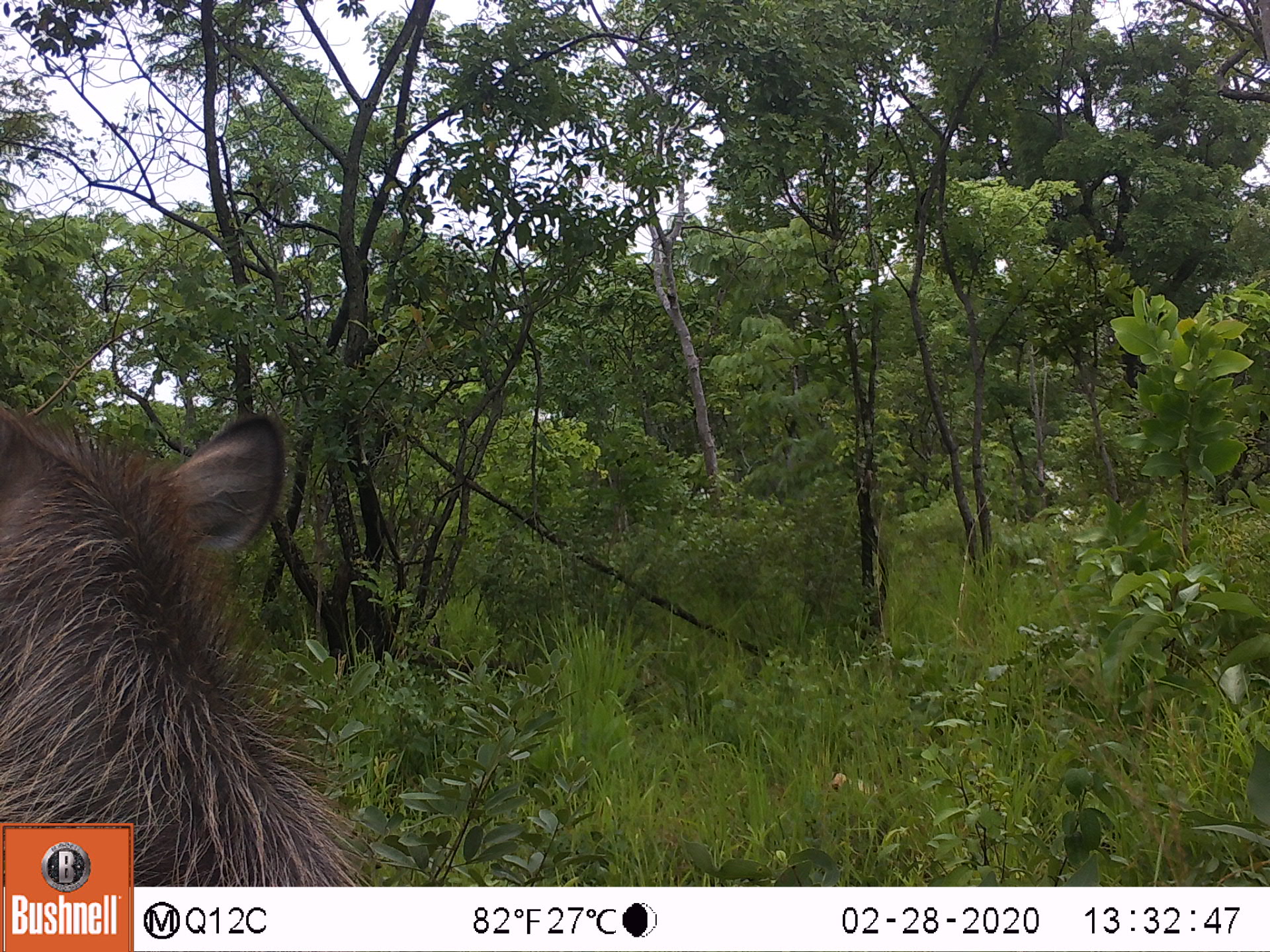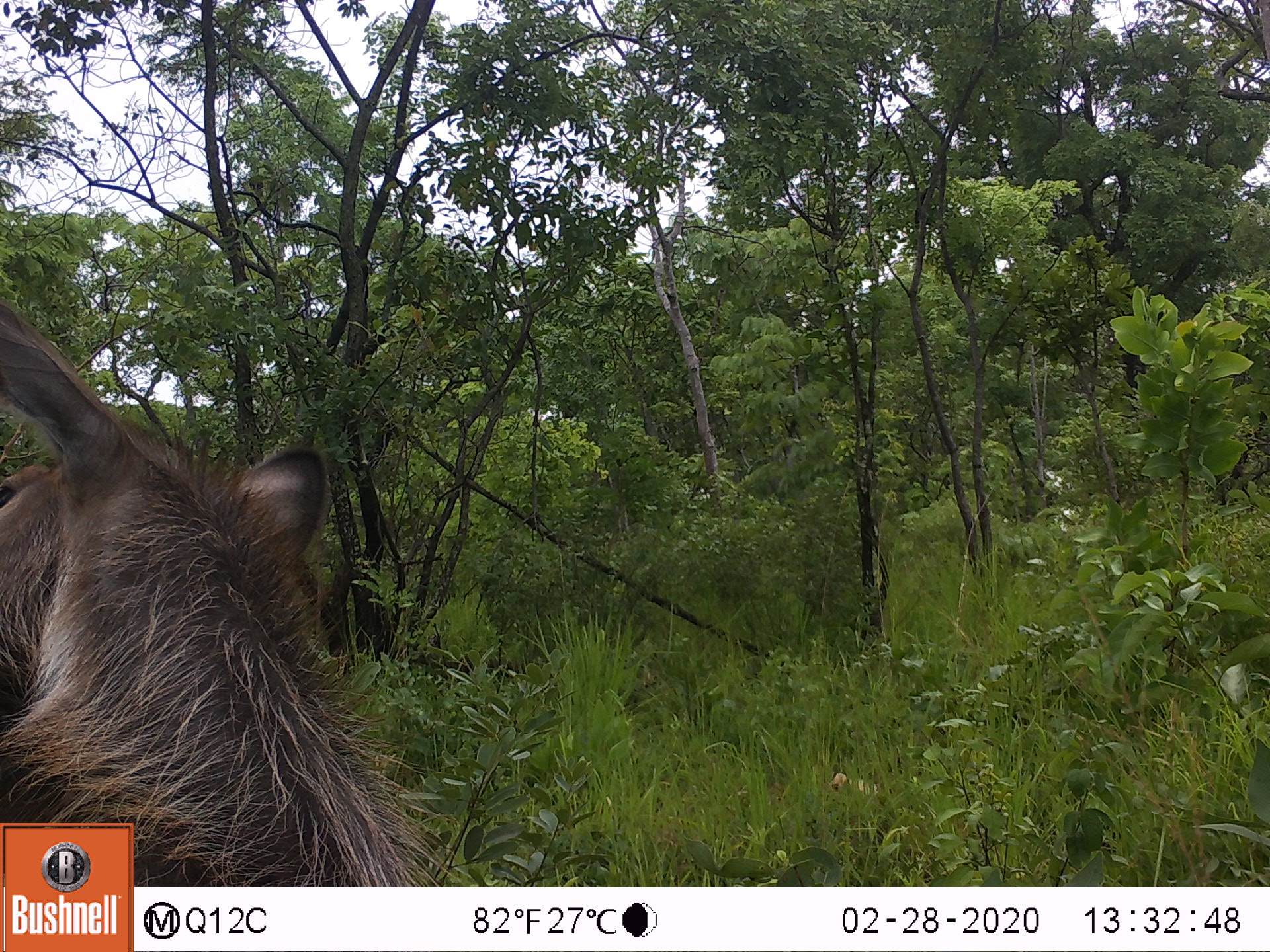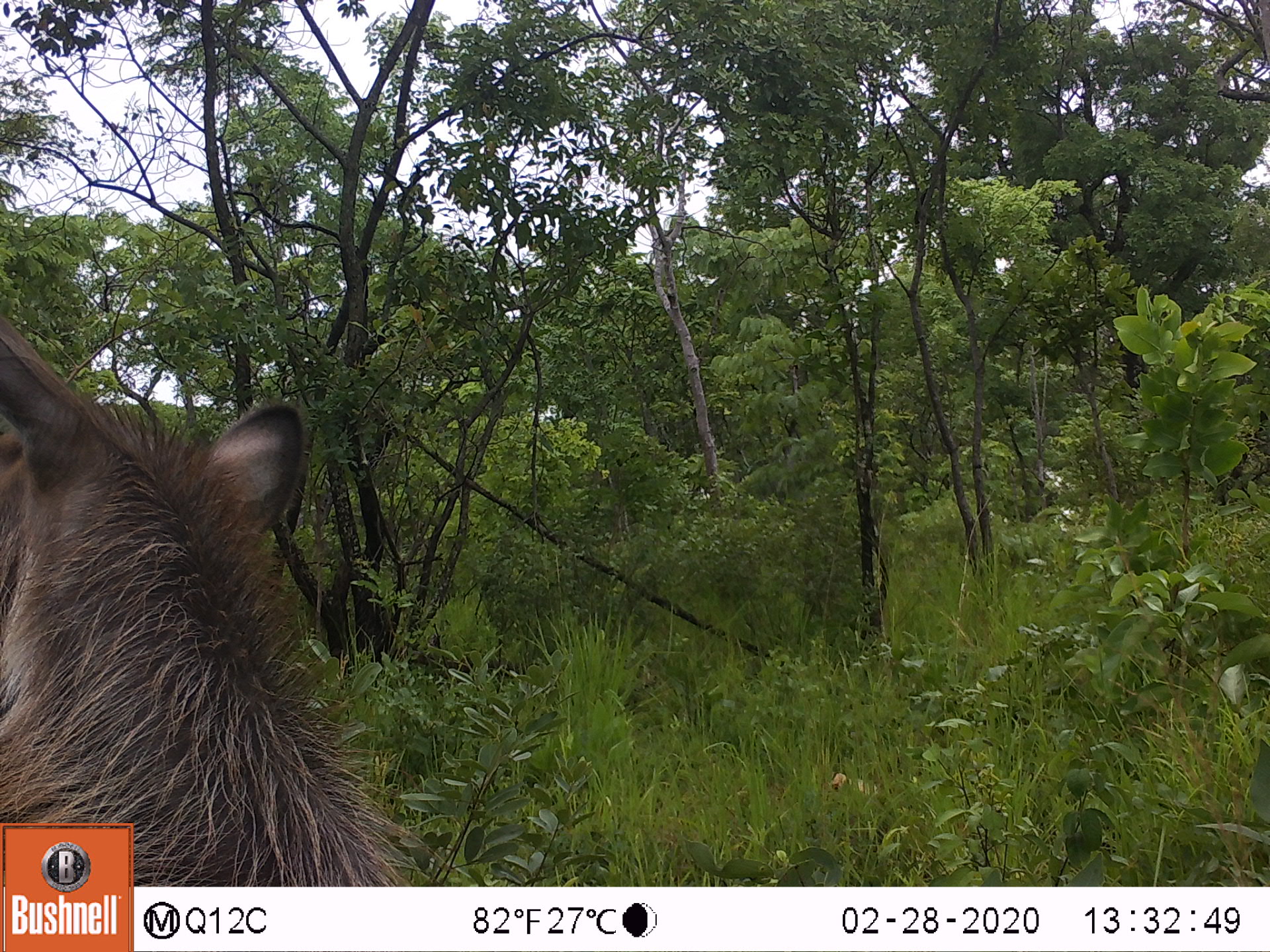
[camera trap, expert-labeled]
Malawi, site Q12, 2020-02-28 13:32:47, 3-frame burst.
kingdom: Animalia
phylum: Chordata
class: Mammalia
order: Artiodactyla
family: Bovidae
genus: Kobus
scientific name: Kobus ellipsiprymnus ellipsiprymnus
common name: common waterbuck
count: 1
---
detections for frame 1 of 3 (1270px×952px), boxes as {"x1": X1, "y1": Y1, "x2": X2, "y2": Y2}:
common waterbuck: {"x1": 0, "y1": 407, "x2": 285, "y2": 821}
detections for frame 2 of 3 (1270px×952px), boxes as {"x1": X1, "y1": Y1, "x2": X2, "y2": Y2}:
common waterbuck: {"x1": 5, "y1": 318, "x2": 332, "y2": 819}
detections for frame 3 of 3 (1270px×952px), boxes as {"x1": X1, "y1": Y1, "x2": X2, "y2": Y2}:
common waterbuck: {"x1": 3, "y1": 335, "x2": 371, "y2": 819}